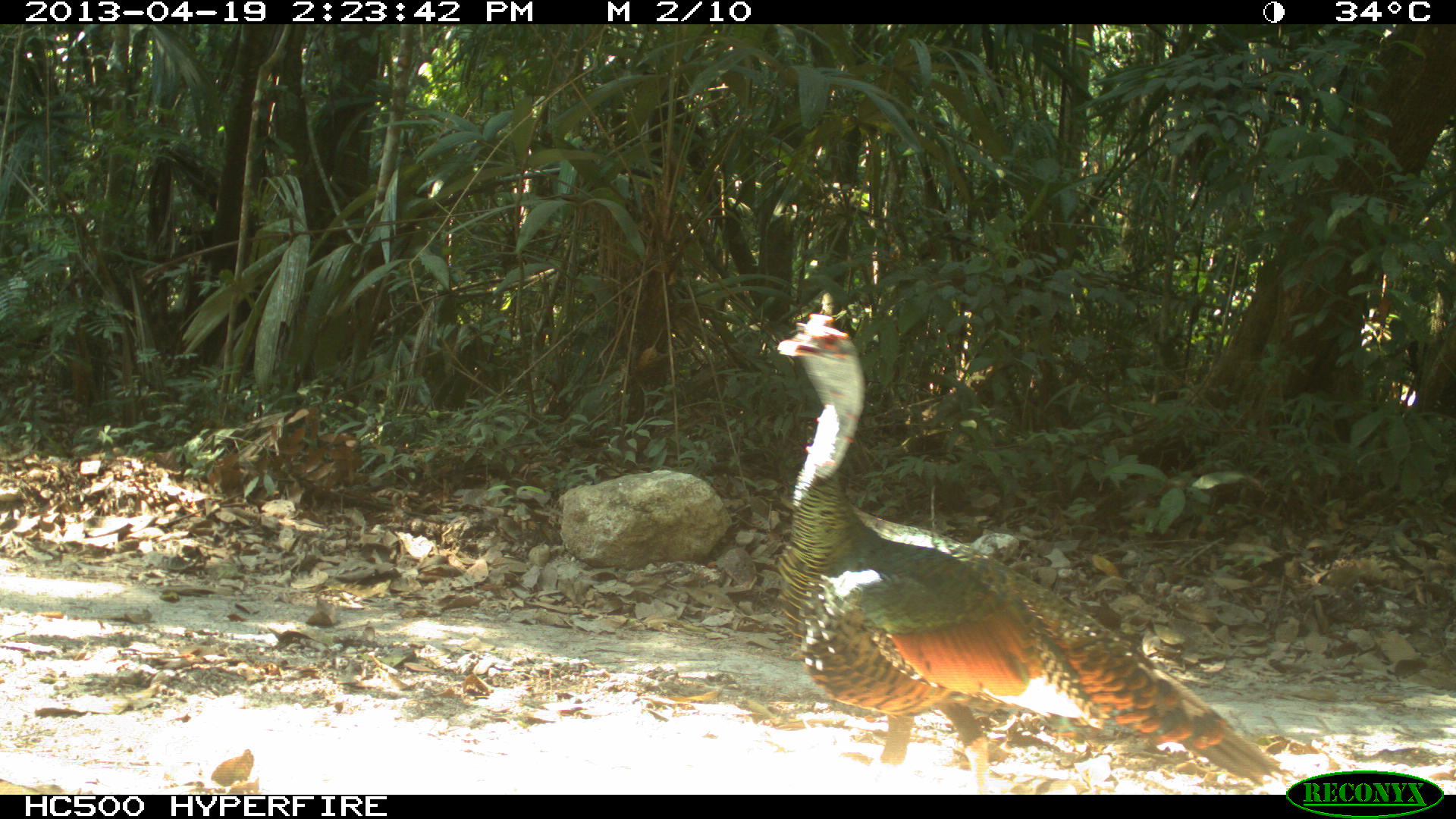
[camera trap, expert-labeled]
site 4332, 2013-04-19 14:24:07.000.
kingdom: Animalia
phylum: Chordata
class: Aves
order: Galliformes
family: Phasianidae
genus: Meleagris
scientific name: Meleagris ocellata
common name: ocellated turkey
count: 1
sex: male